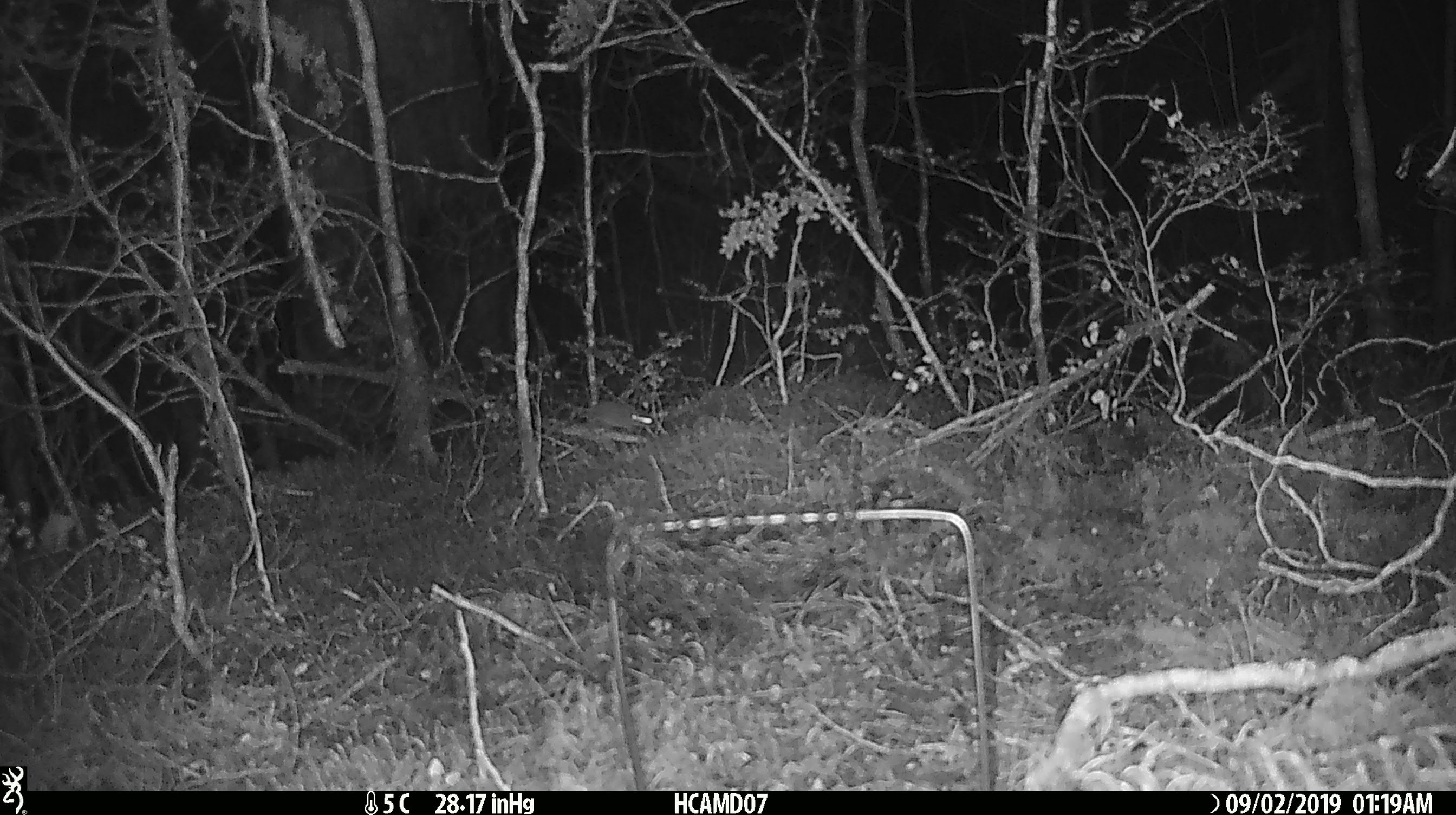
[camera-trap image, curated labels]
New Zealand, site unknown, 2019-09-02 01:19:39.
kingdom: Animalia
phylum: Chordata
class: Mammalia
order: Rodentia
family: Muridae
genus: Mus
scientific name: Mus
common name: mouse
Mouse (Mus).